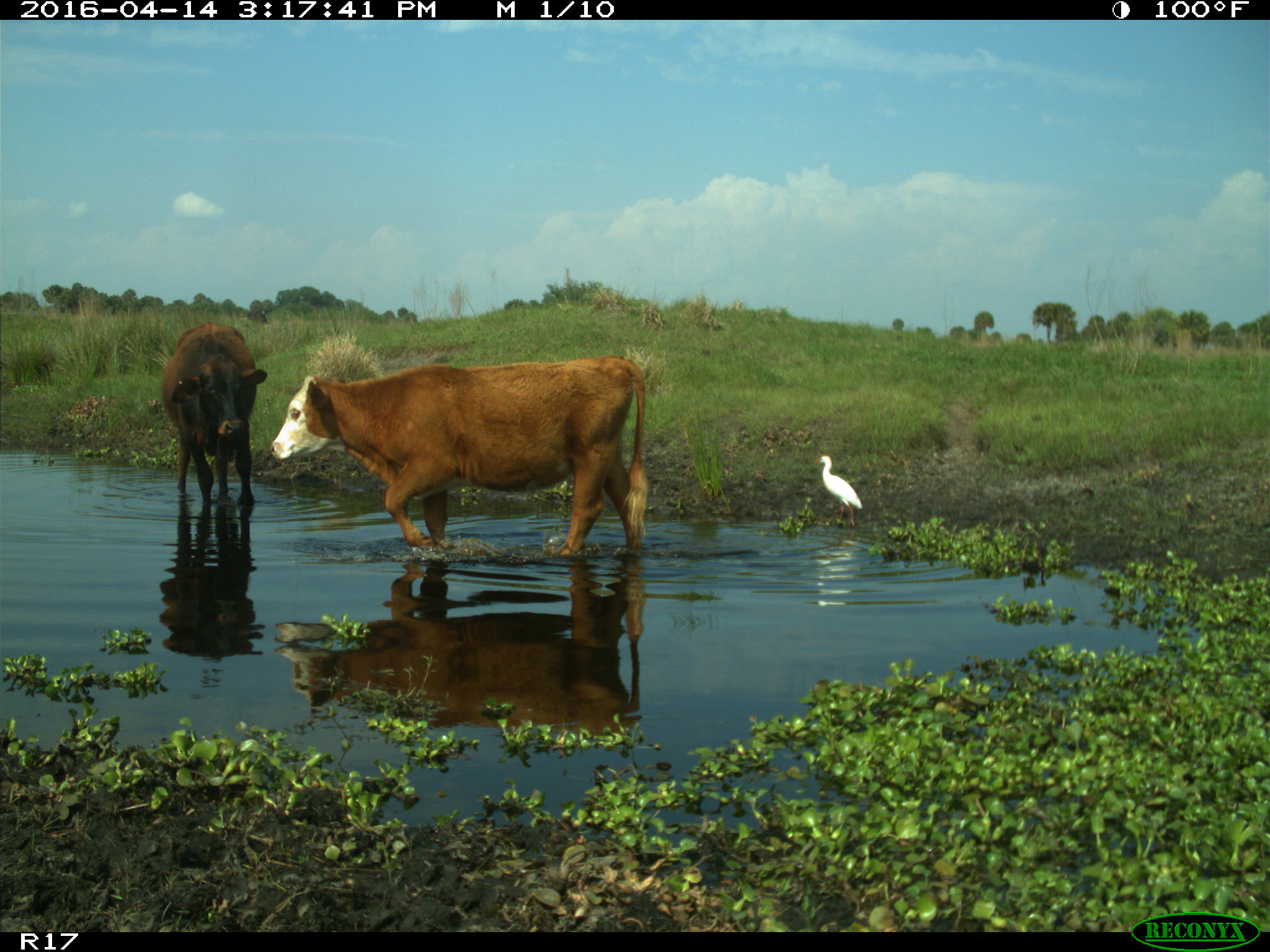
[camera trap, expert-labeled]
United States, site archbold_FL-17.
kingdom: Animalia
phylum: Chordata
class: Mammalia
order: Artiodactyla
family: Bovidae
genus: Bos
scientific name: Bos taurus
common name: domestic cow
Bos taurus (domestic cow).